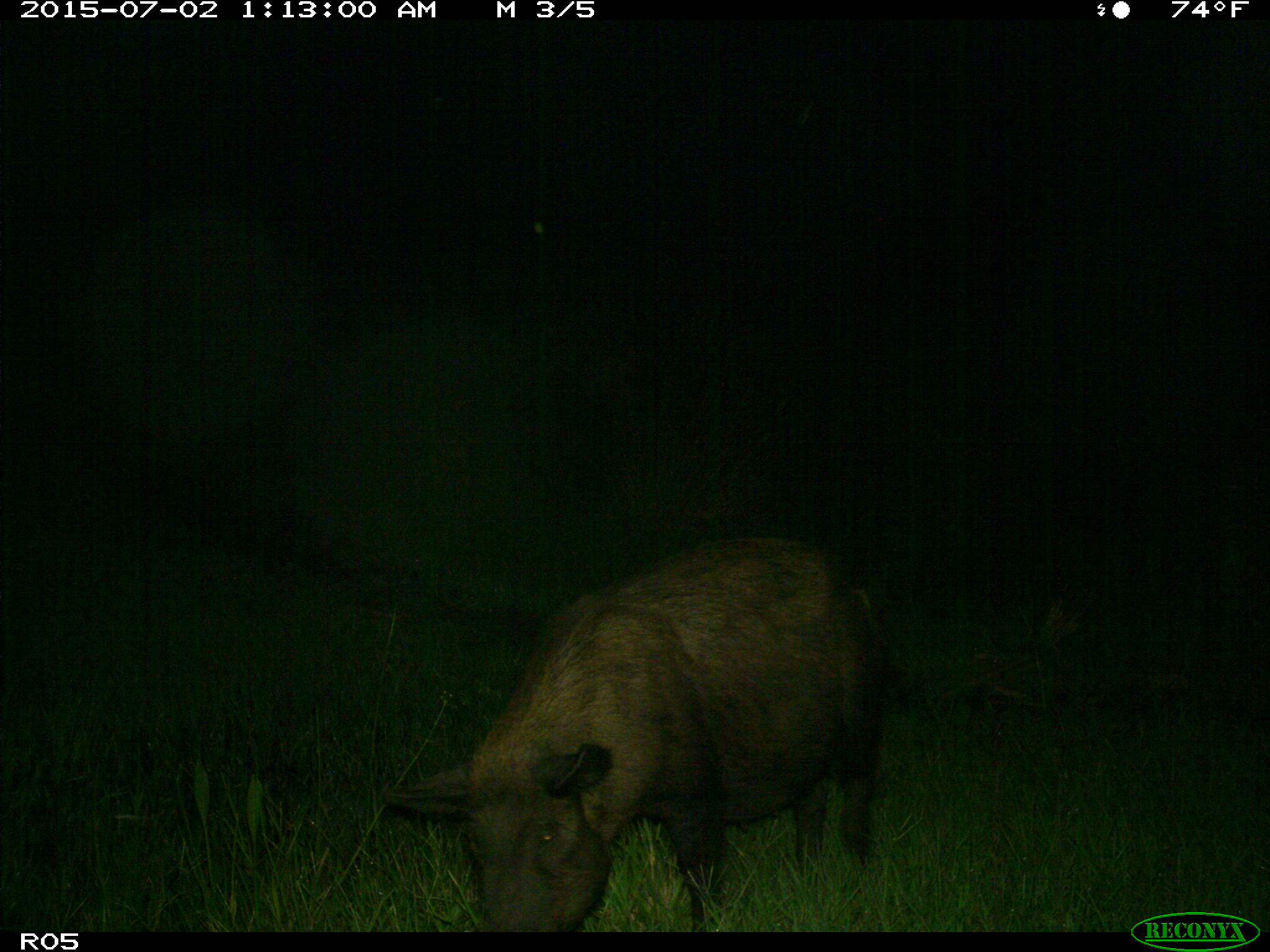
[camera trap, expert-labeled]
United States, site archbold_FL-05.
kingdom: Animalia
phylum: Chordata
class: Mammalia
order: Artiodactyla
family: Suidae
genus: Sus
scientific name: Sus scrofa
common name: wild boar